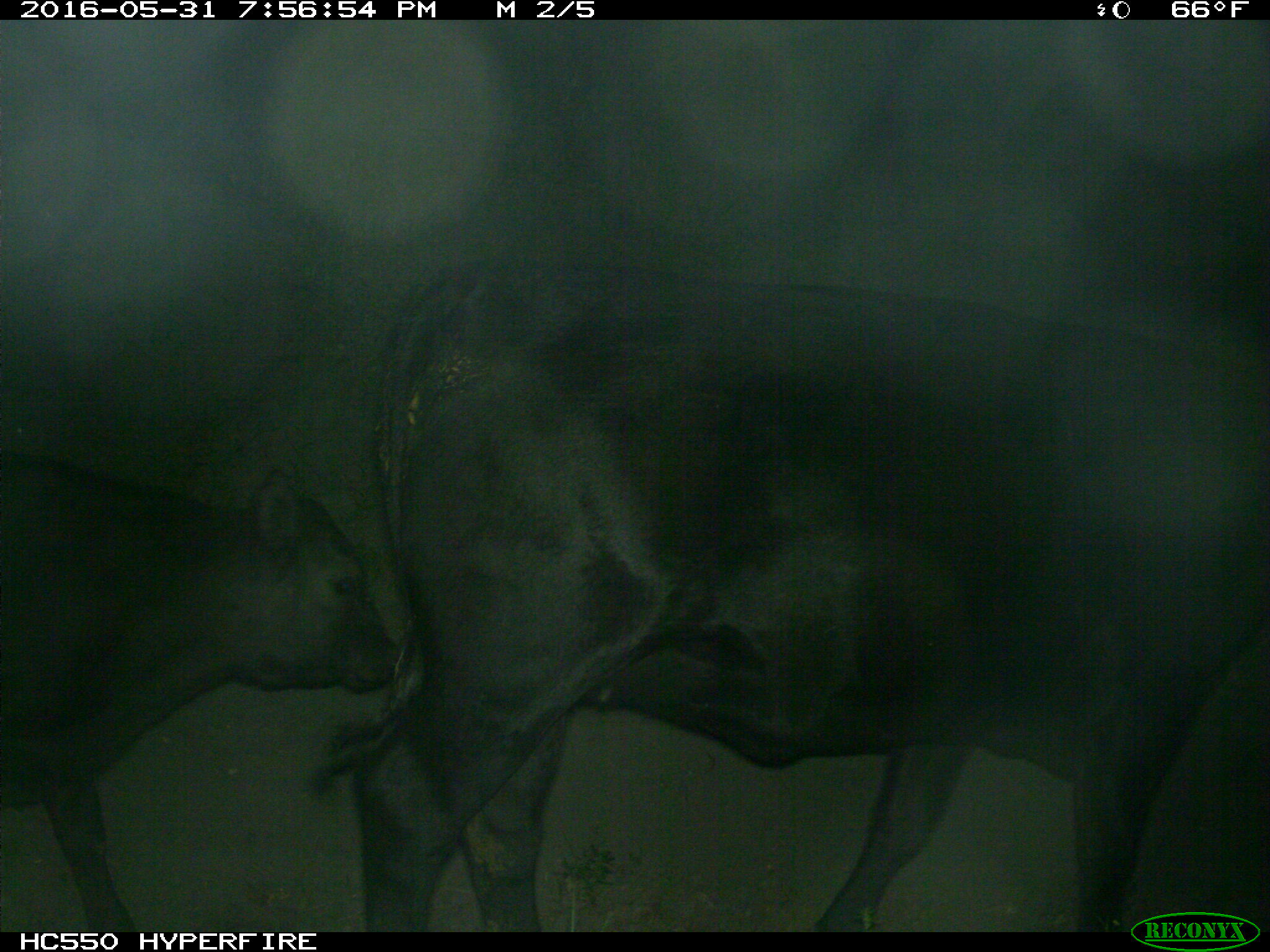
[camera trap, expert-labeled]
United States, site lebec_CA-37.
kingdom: Animalia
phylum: Chordata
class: Mammalia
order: Artiodactyla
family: Bovidae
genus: Bos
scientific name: Bos taurus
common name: domestic cow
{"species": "Bos taurus (domestic cow)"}